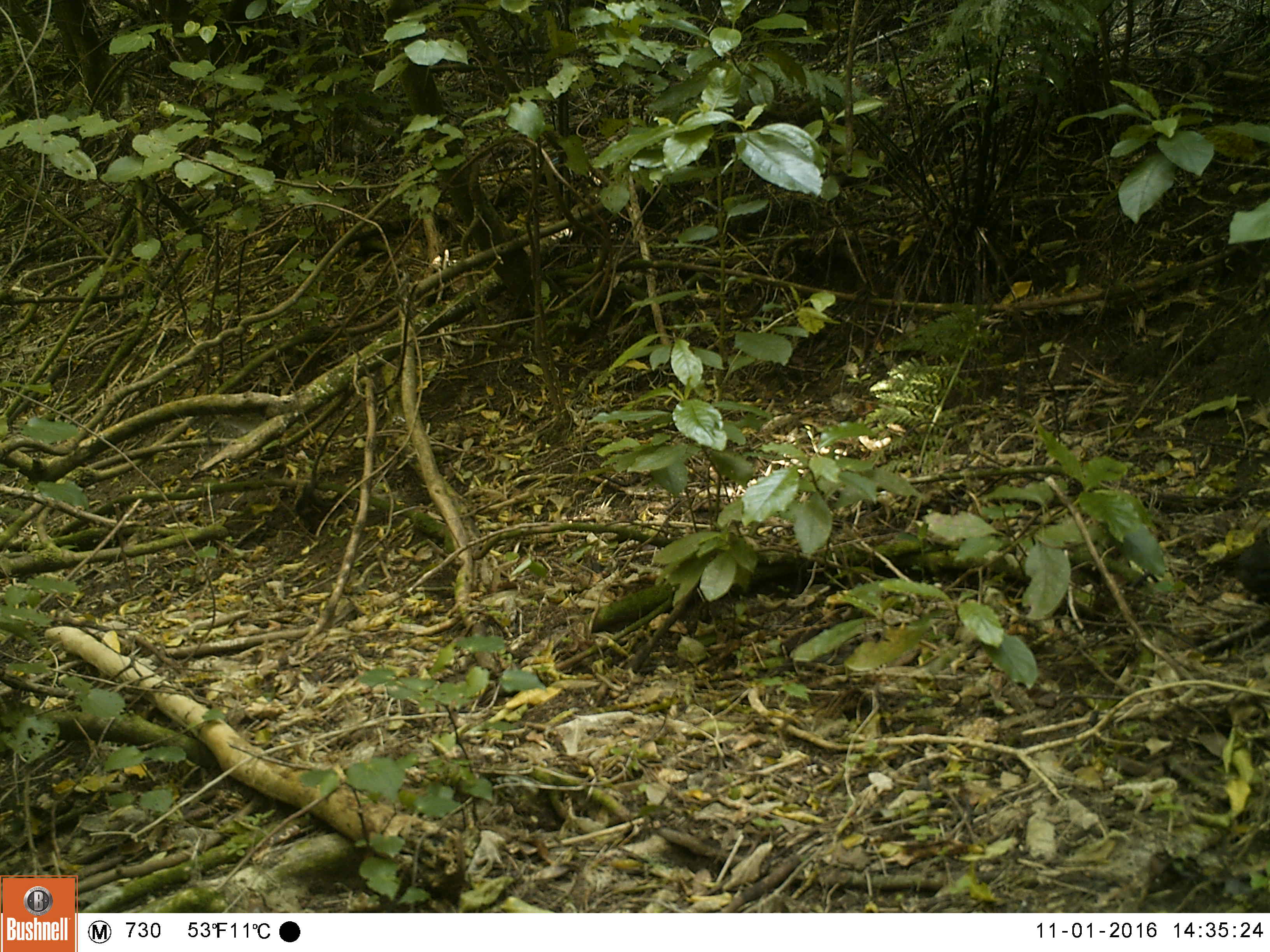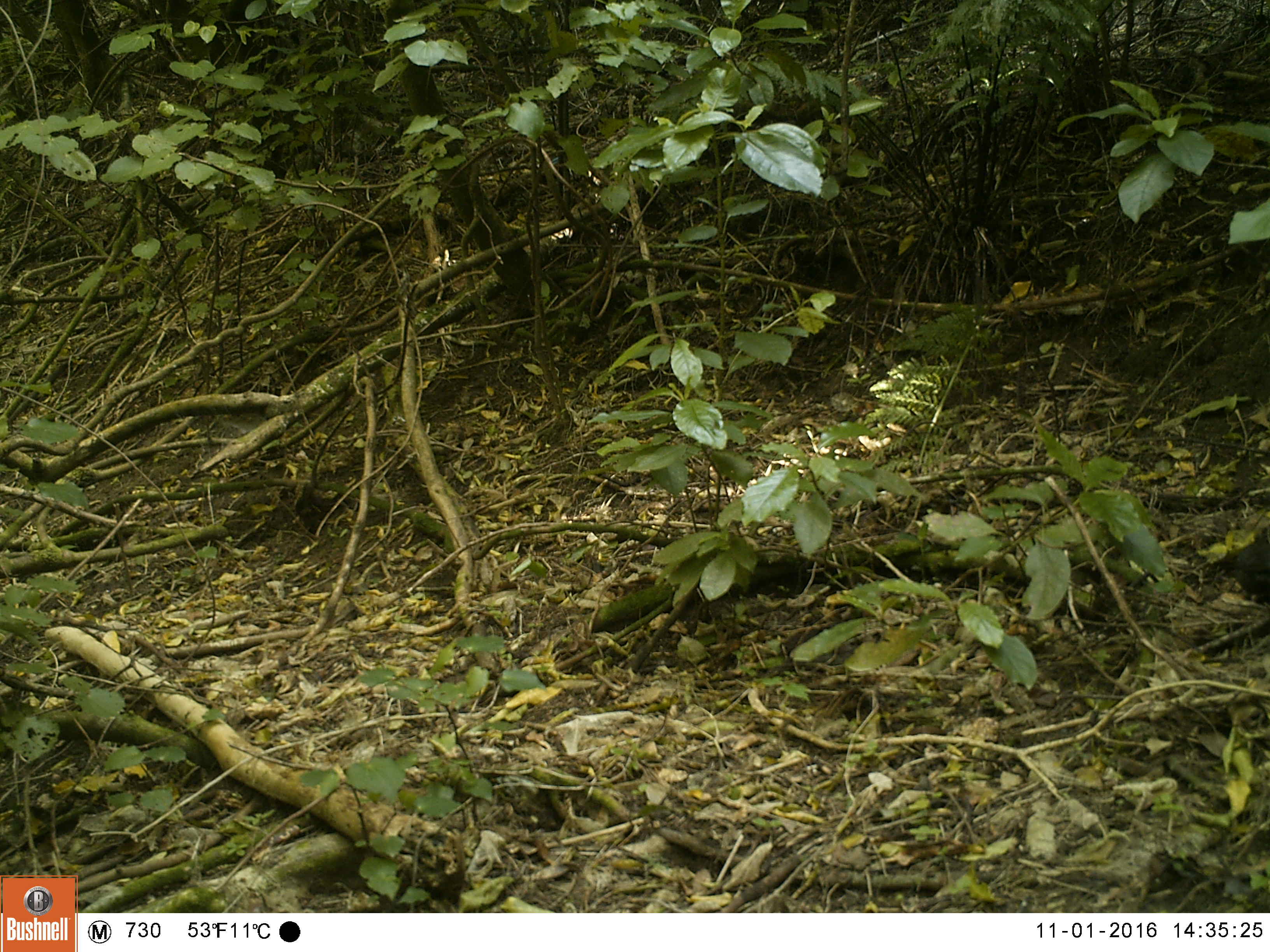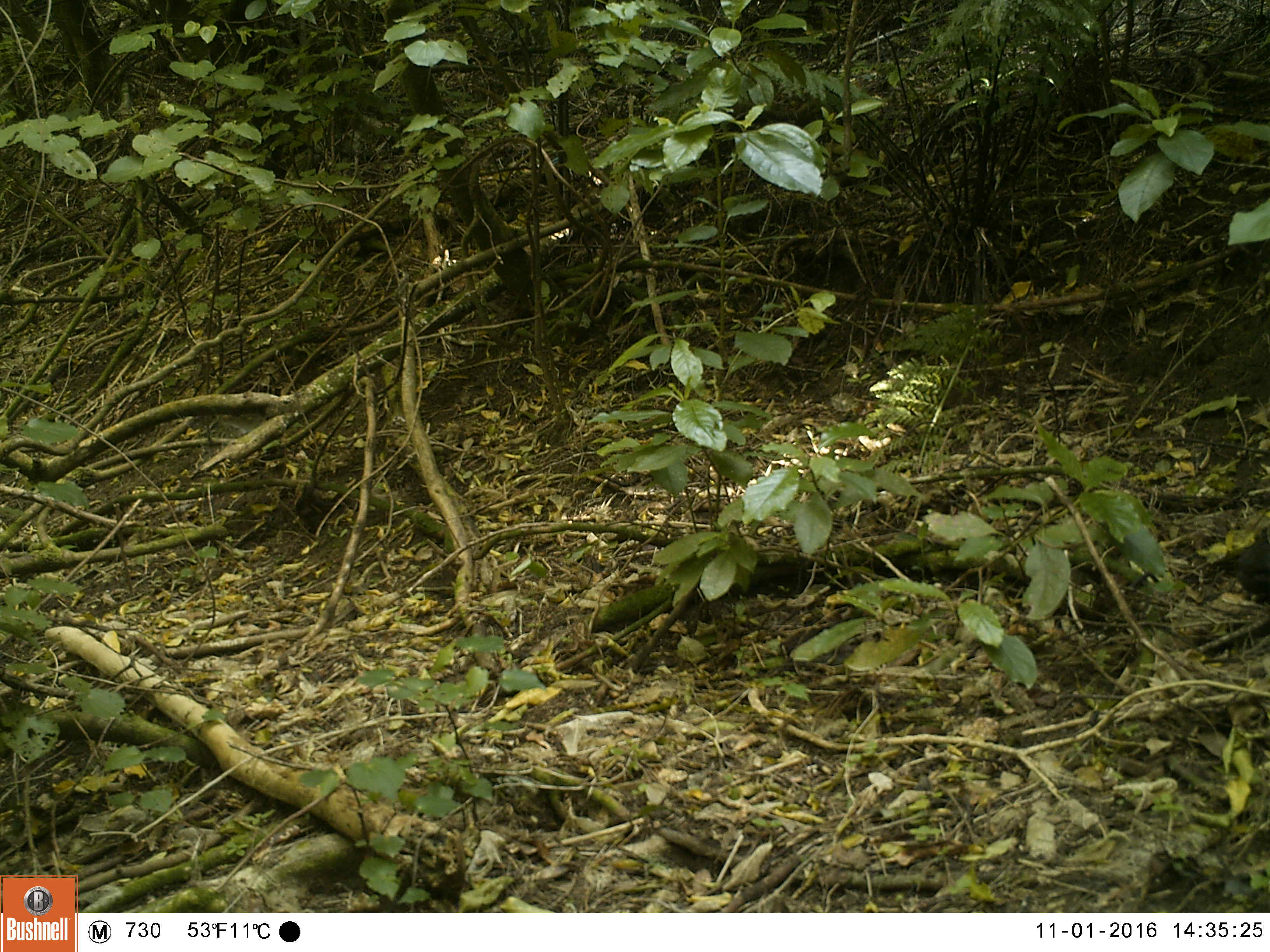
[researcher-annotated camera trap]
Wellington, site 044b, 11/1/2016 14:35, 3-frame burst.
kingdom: Animalia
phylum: Chordata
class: Aves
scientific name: Aves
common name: bird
Bird (Aves).